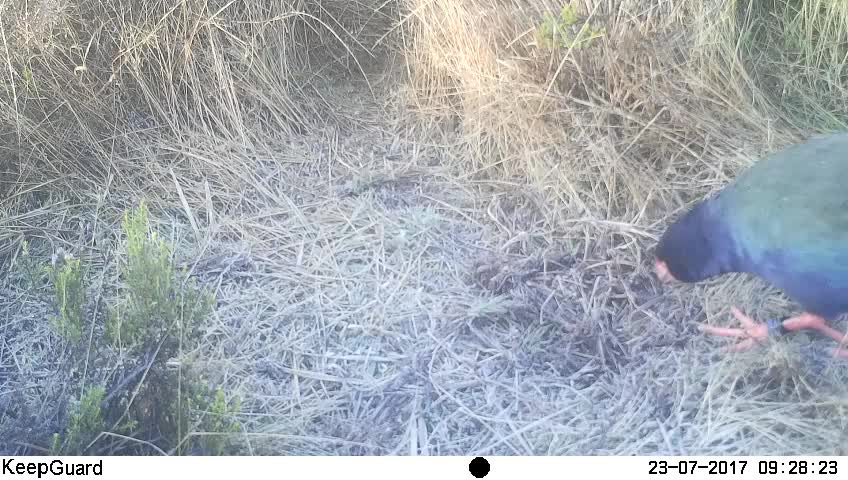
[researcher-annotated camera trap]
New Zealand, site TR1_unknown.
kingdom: Animalia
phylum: Chordata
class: Aves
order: Gruiformes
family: Rallidae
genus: Porphyrio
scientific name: Porphyrio mantelli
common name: takahe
Takahe (Porphyrio mantelli).